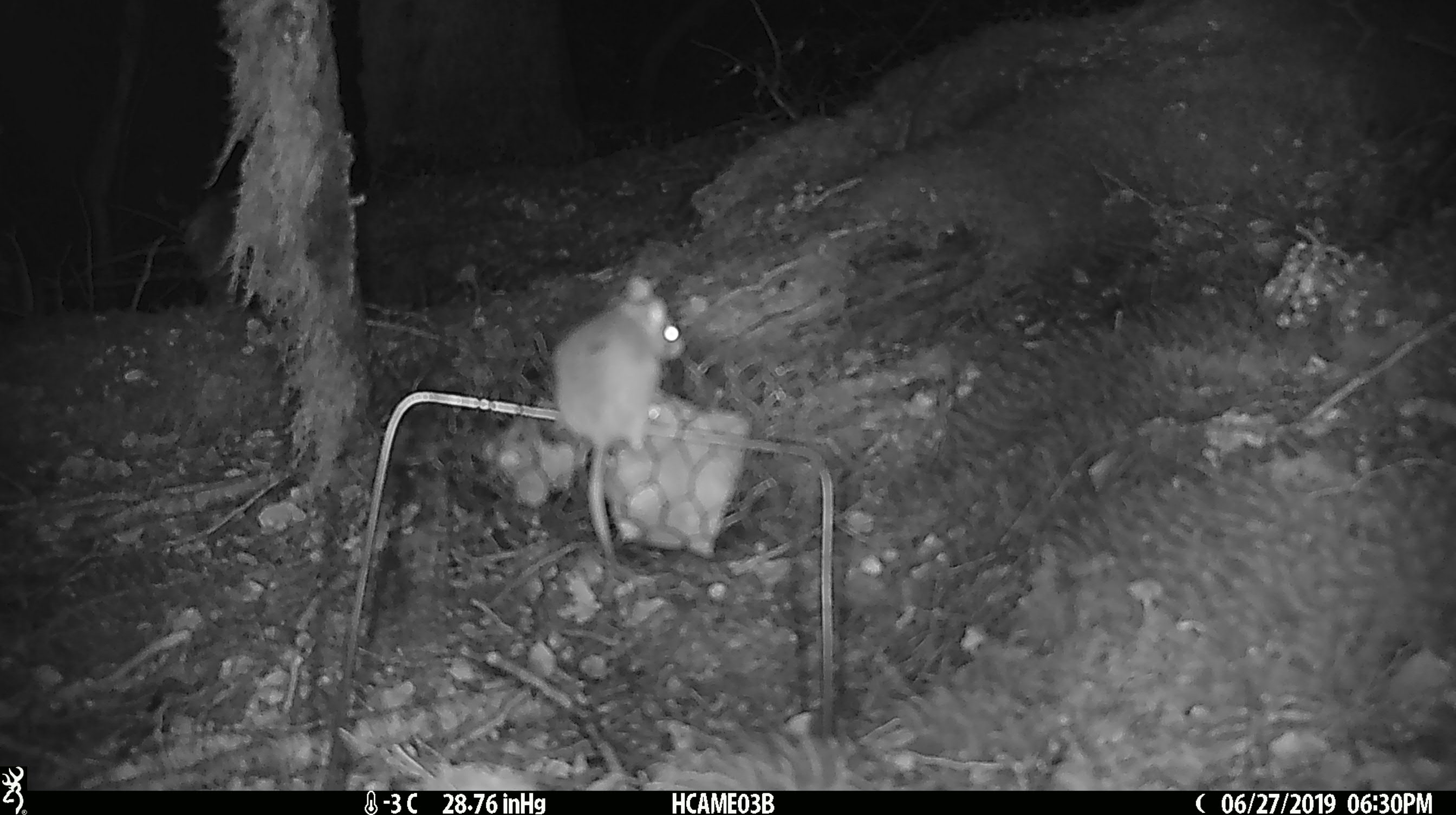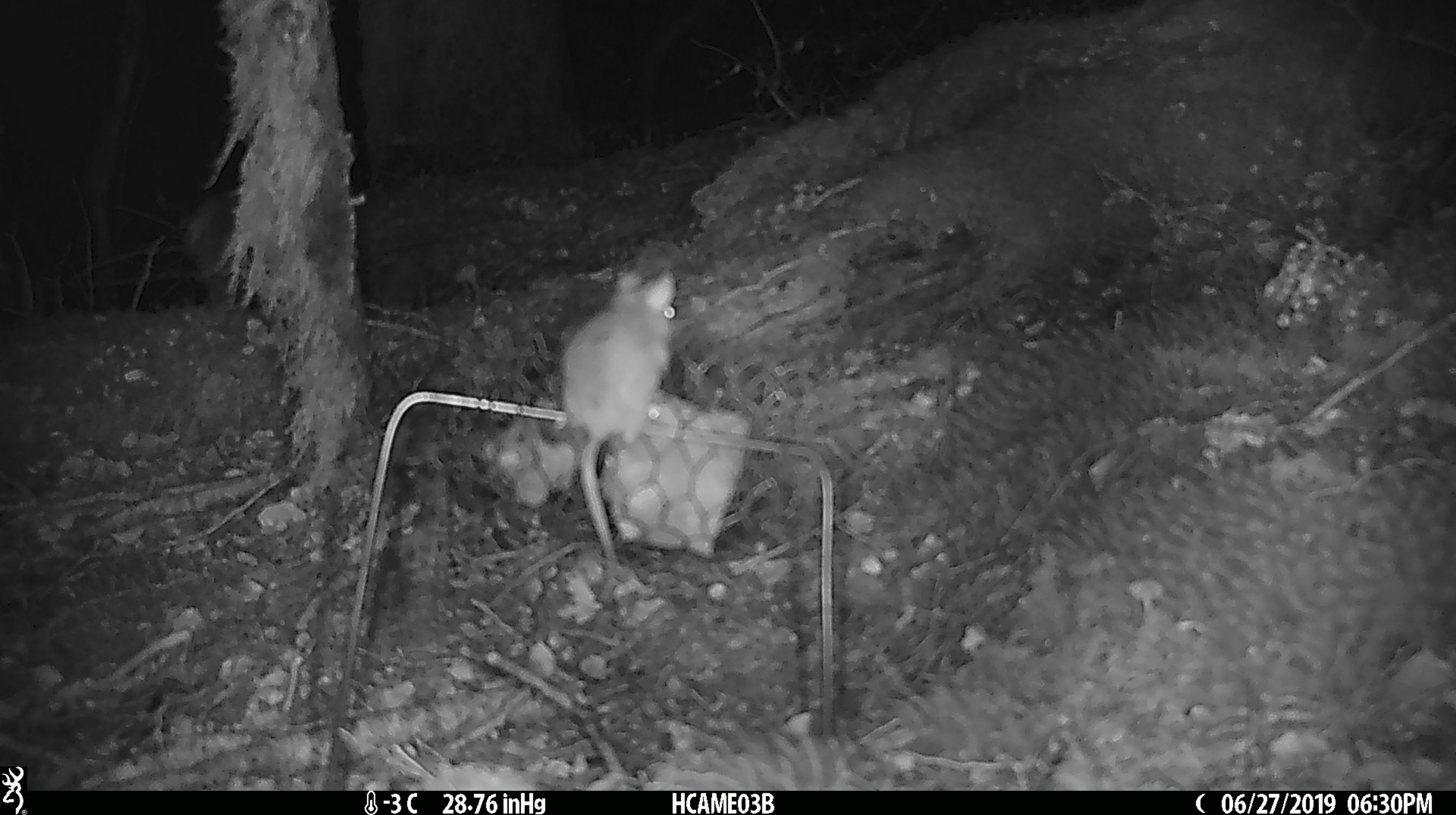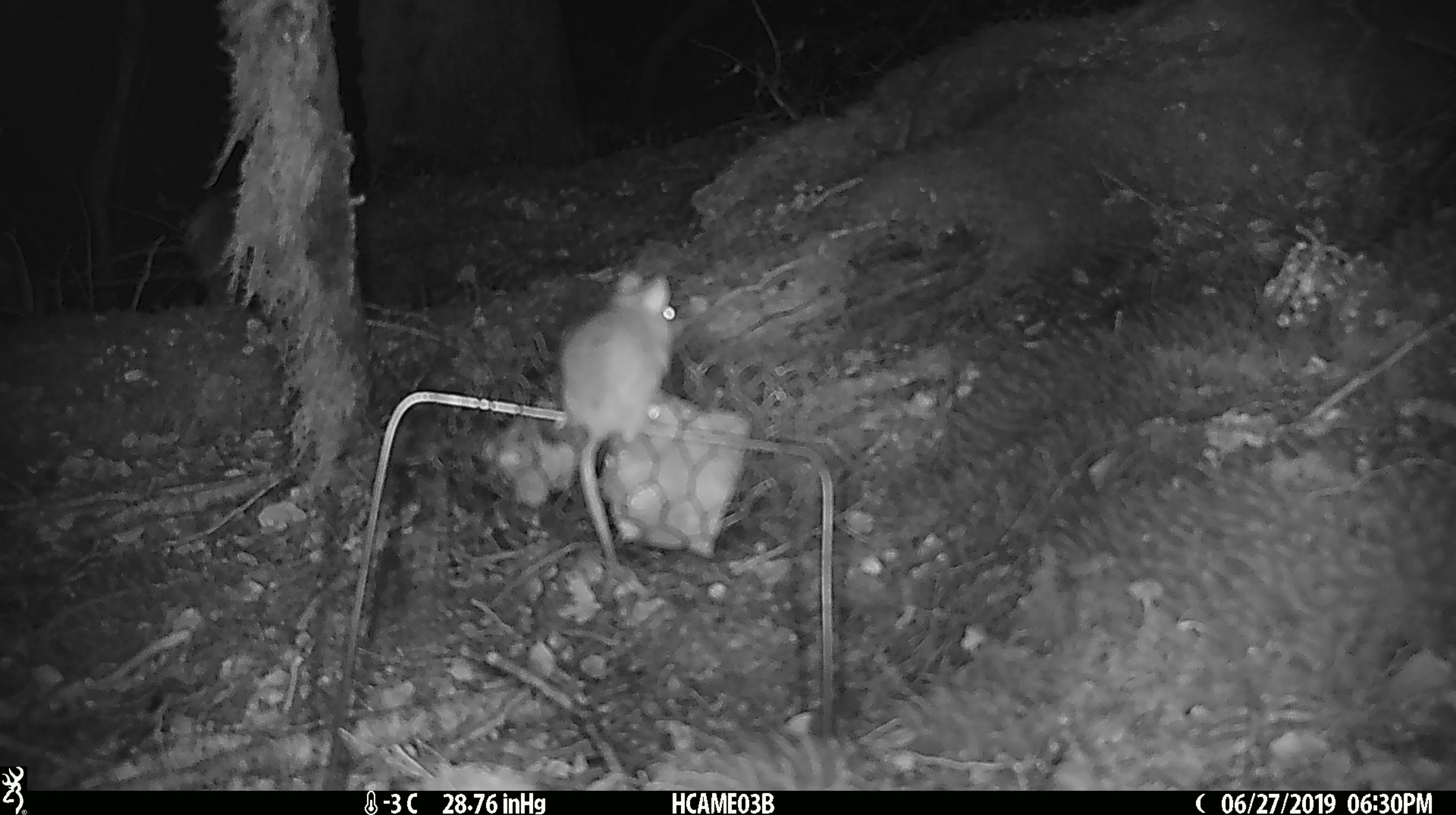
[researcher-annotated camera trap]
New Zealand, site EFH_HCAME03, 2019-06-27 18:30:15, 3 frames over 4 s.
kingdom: Animalia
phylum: Chordata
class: Mammalia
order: Rodentia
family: Muridae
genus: Mus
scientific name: Mus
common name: mouse